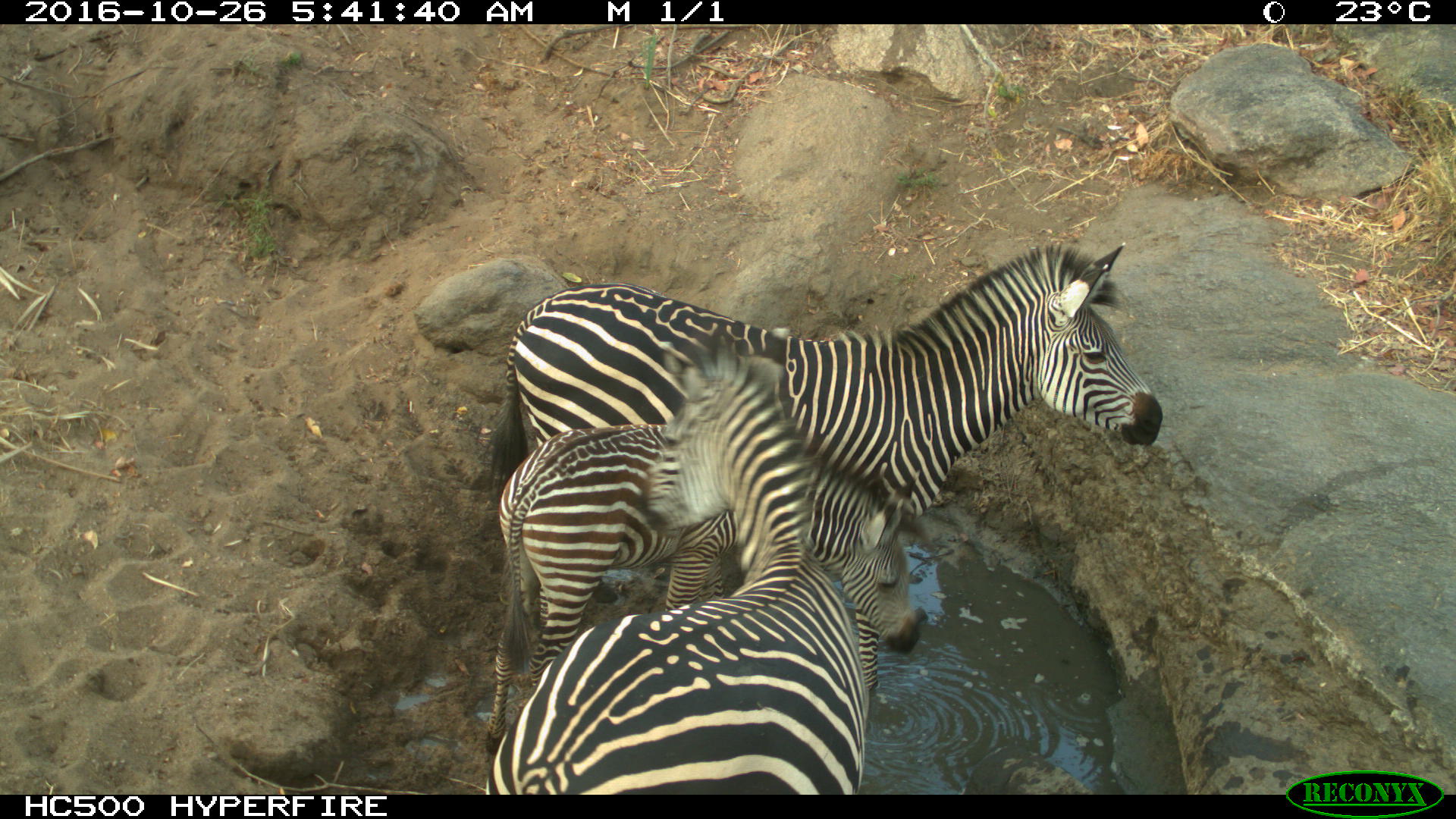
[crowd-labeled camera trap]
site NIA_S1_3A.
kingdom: Animalia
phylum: Chordata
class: Mammalia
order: Perissodactyla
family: Equidae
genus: Equus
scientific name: Equus quagga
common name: plains zebra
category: zebraplains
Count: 3.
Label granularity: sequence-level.